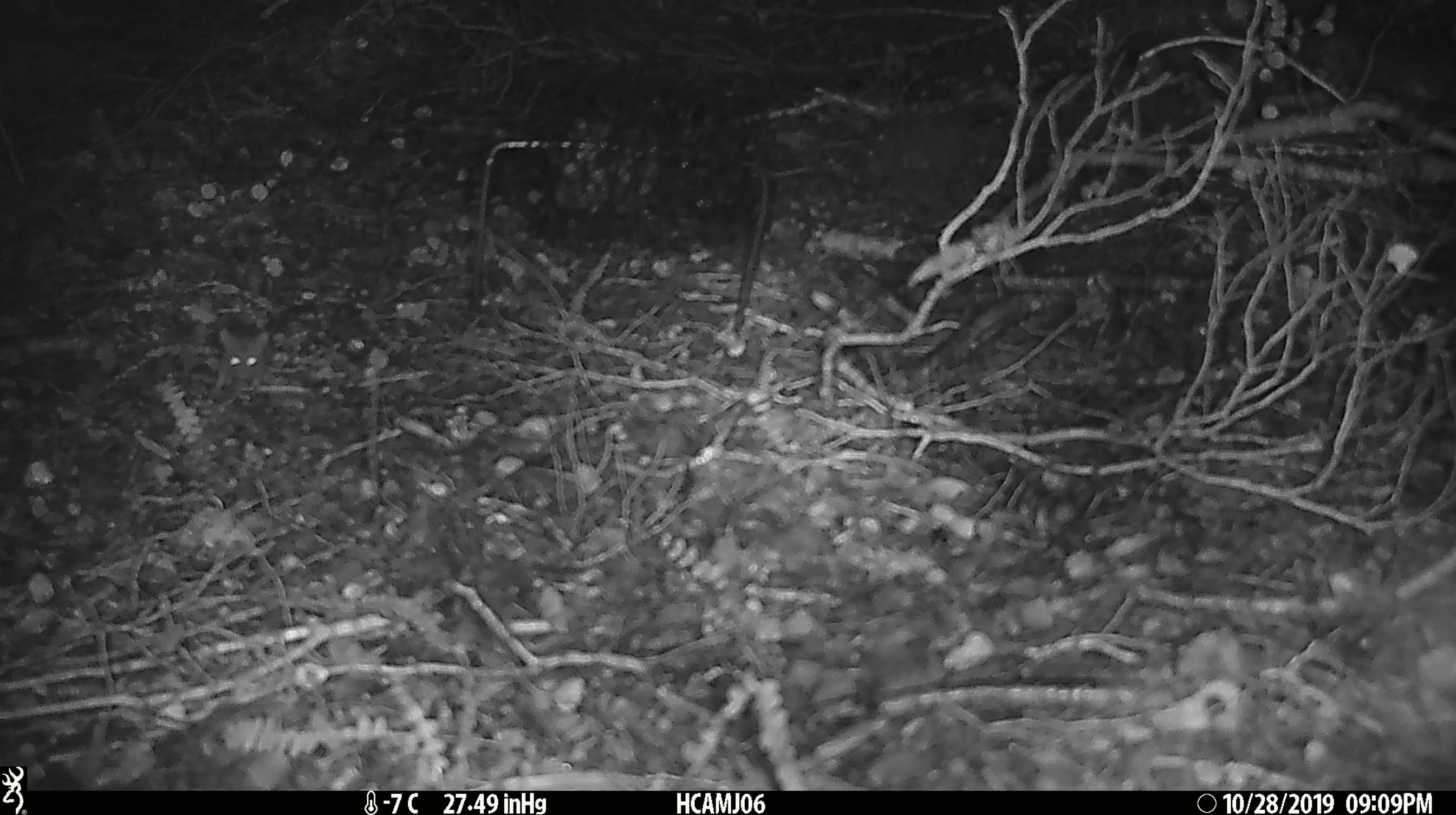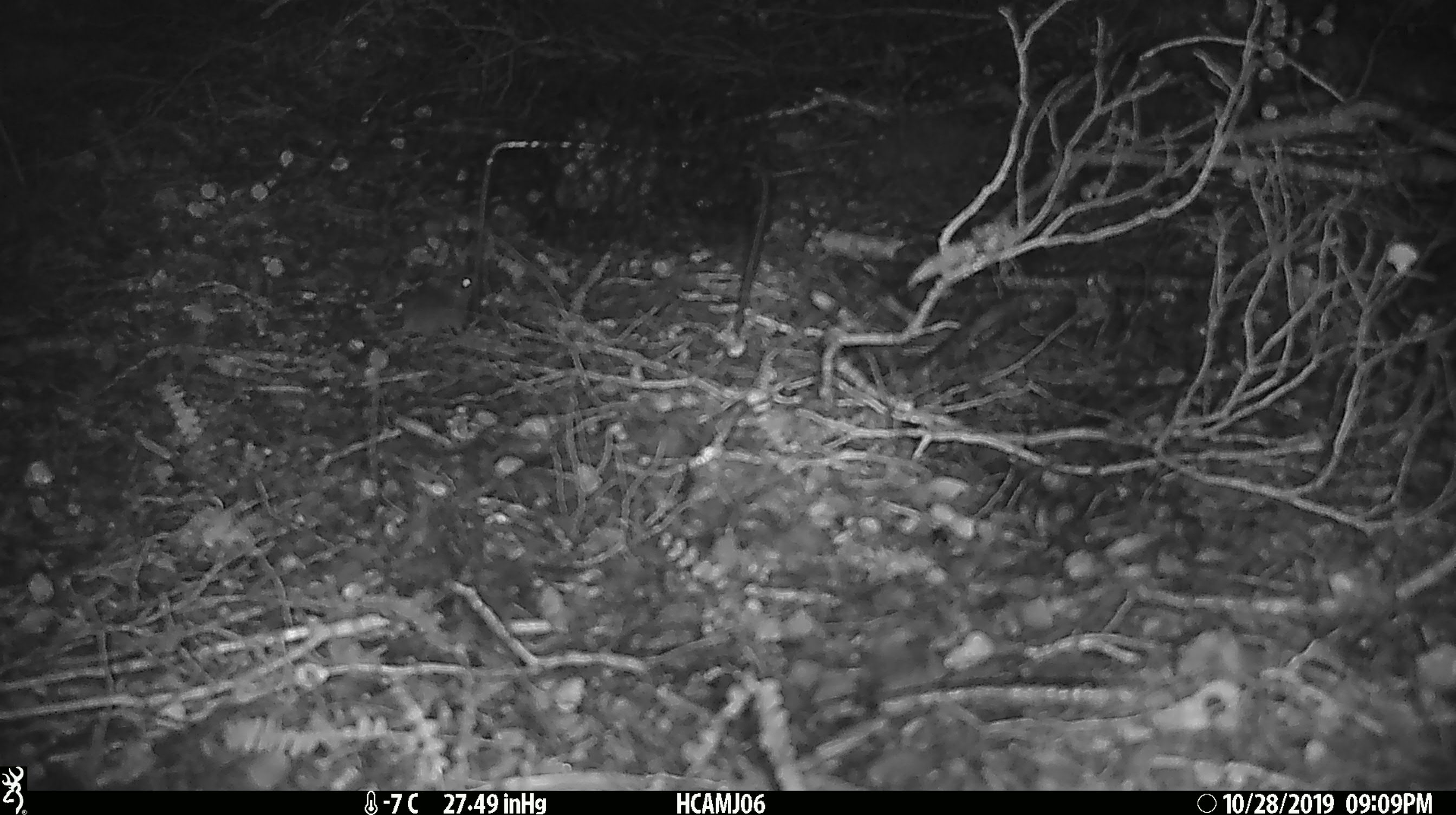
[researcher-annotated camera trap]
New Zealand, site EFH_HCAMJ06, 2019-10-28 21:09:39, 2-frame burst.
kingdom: Animalia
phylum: Chordata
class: Mammalia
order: Rodentia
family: Muridae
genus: Mus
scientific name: Mus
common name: mouse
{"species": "mouse (Mus)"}